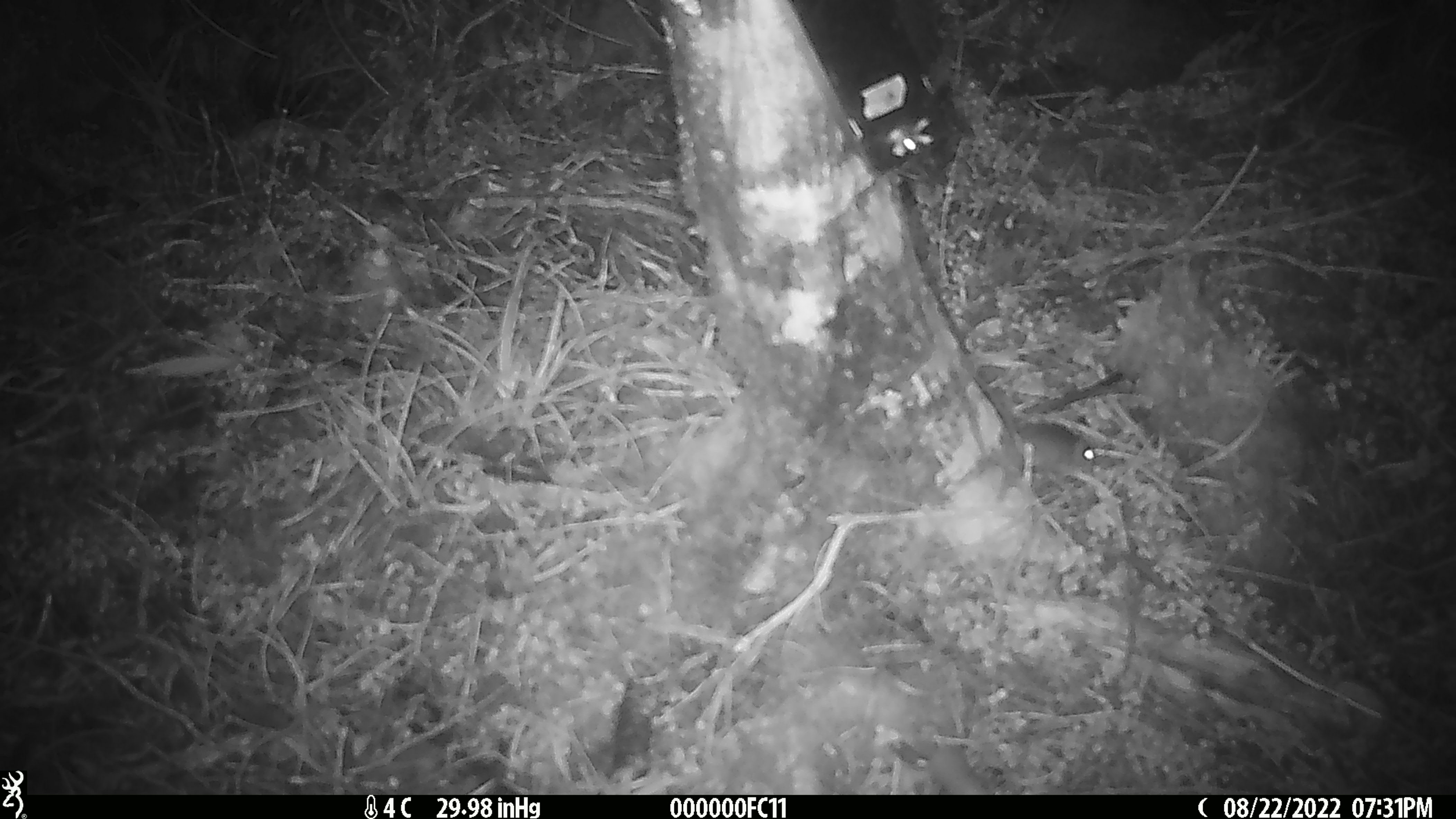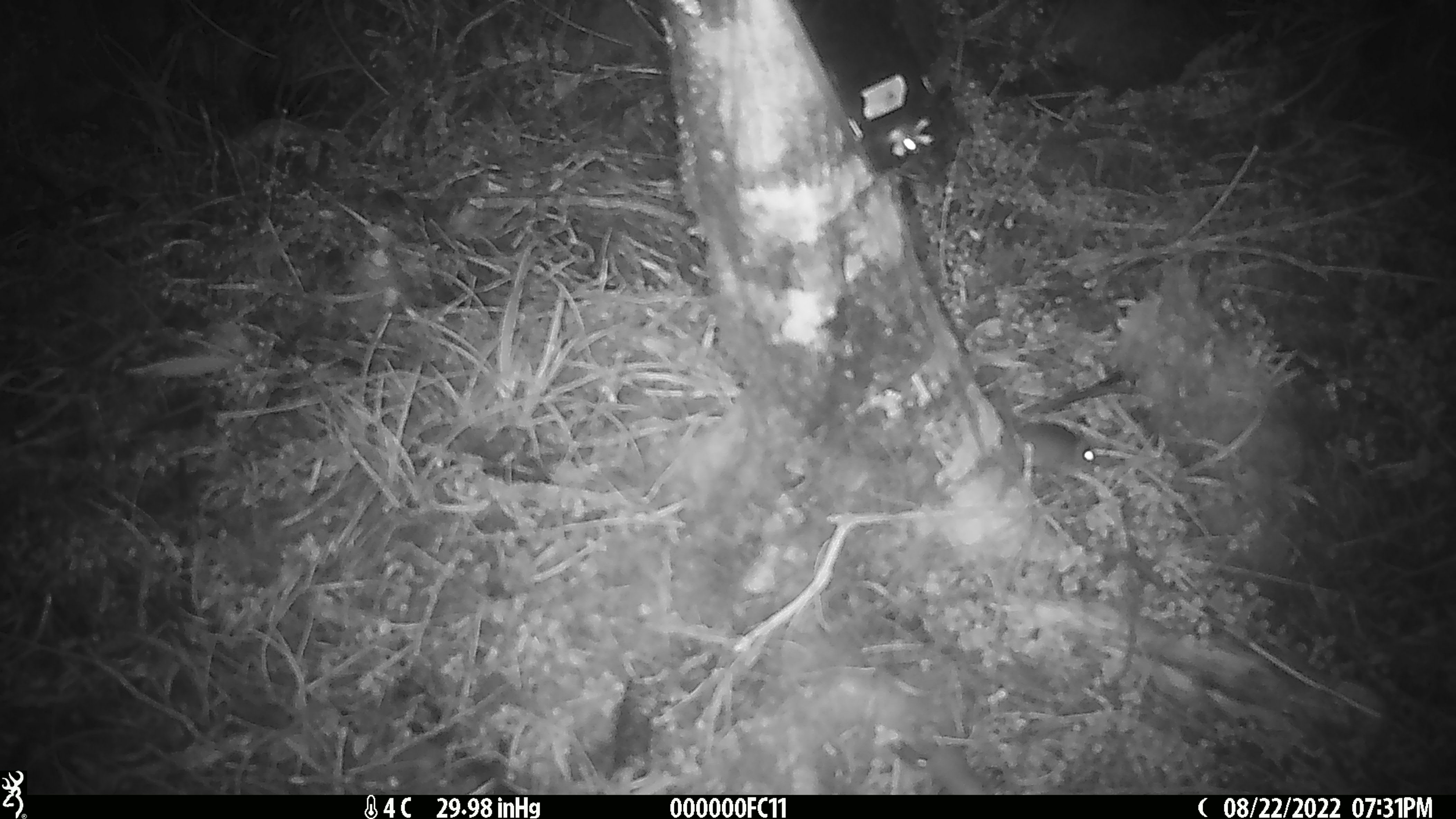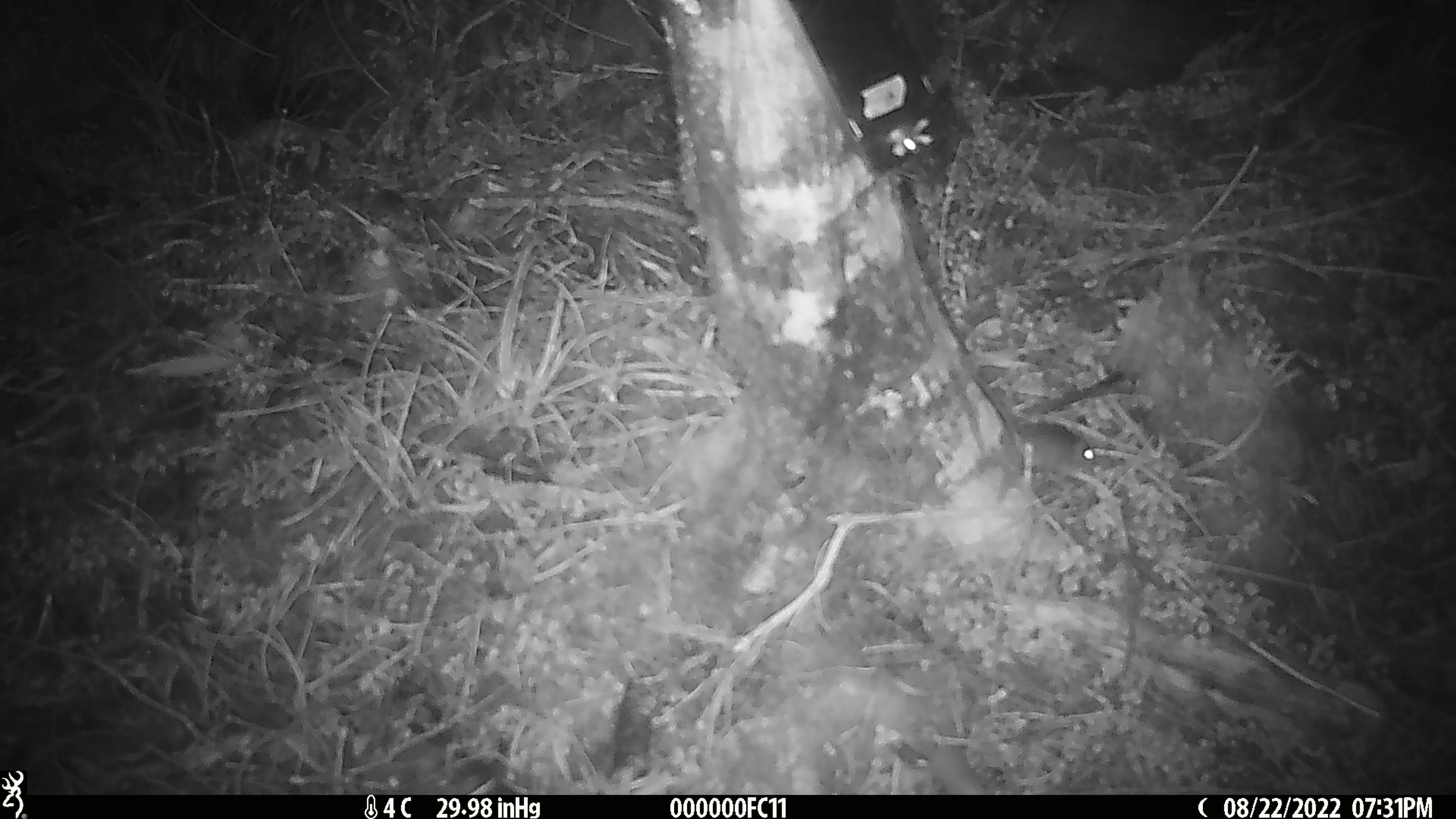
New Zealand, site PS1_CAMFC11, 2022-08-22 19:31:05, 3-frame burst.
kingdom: Animalia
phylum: Chordata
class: Mammalia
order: Rodentia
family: Muridae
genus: Mus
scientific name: Mus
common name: mouse